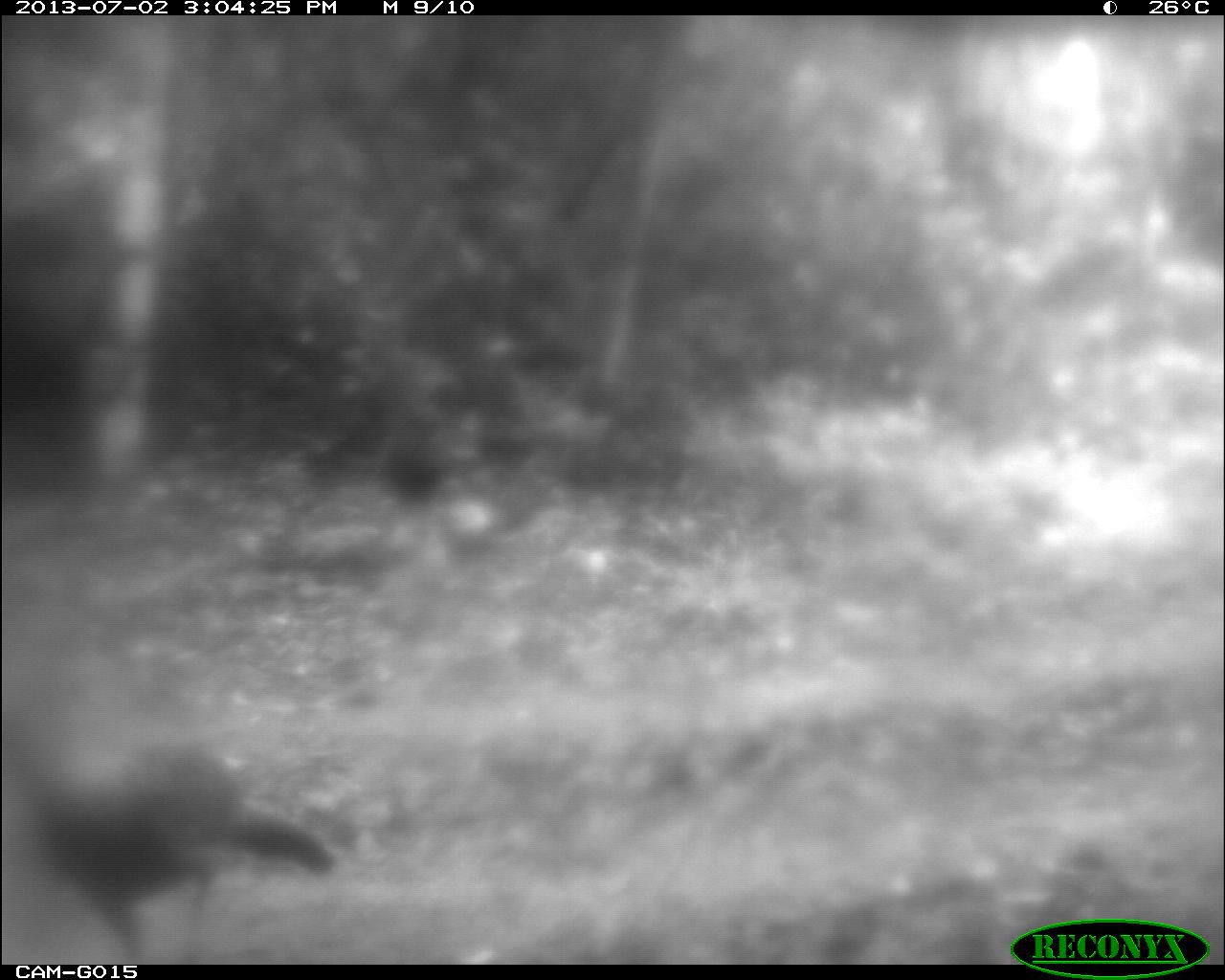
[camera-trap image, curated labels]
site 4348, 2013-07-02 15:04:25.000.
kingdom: Animalia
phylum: Chordata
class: Aves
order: Galliformes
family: Phasianidae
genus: Meleagris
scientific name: Meleagris ocellata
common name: ocellated turkey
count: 2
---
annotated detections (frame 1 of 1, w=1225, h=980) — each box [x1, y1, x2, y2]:
meleagris ocellata: [2, 739, 335, 963]